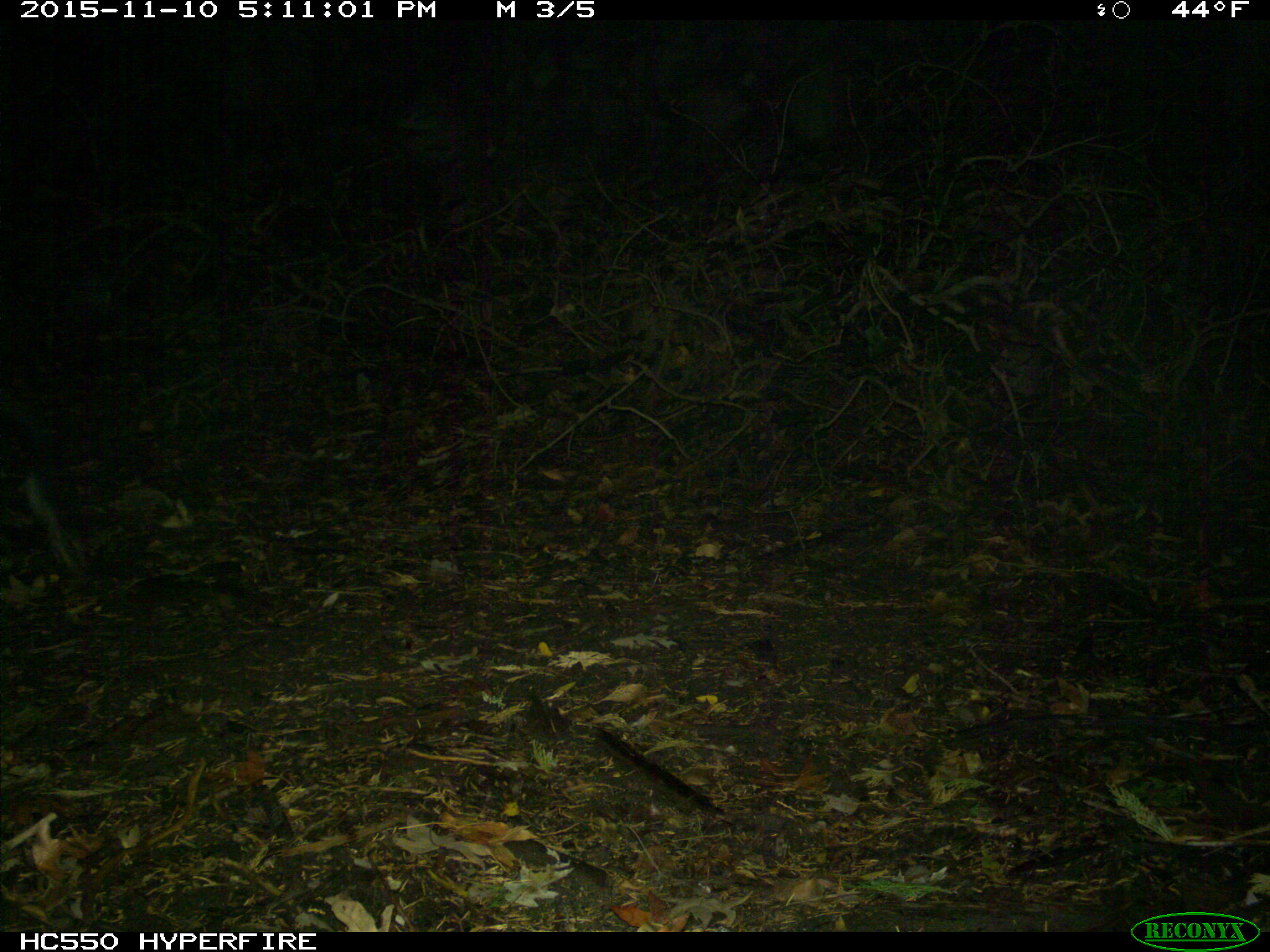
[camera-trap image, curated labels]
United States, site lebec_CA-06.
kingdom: Animalia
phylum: Chordata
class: Mammalia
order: Artiodactyla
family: Suidae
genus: Sus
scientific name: Sus scrofa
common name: wild boar